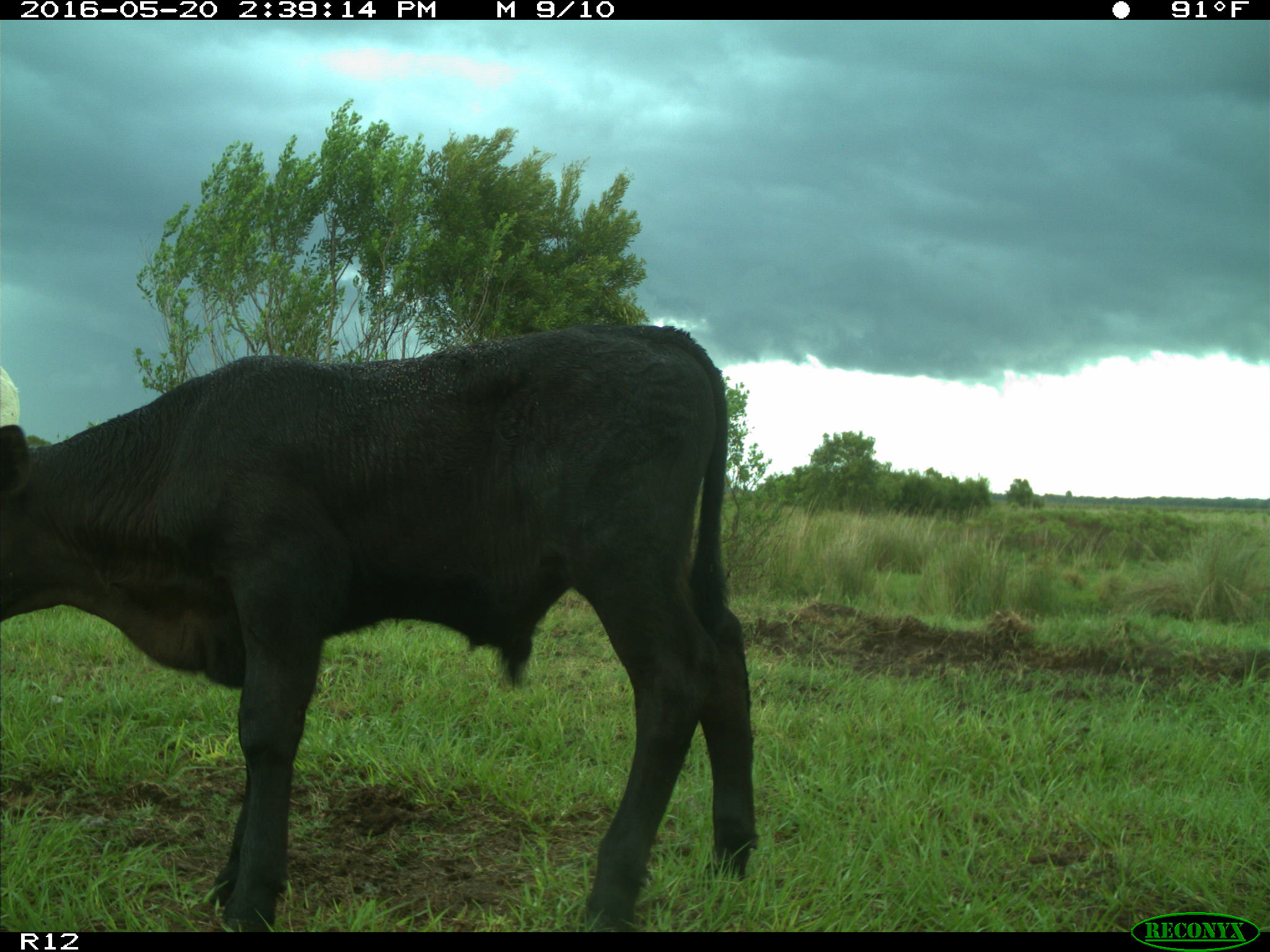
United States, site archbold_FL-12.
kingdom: Animalia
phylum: Chordata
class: Mammalia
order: Artiodactyla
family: Bovidae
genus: Bos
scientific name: Bos taurus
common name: domestic cow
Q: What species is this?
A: Bos taurus (domestic cow).